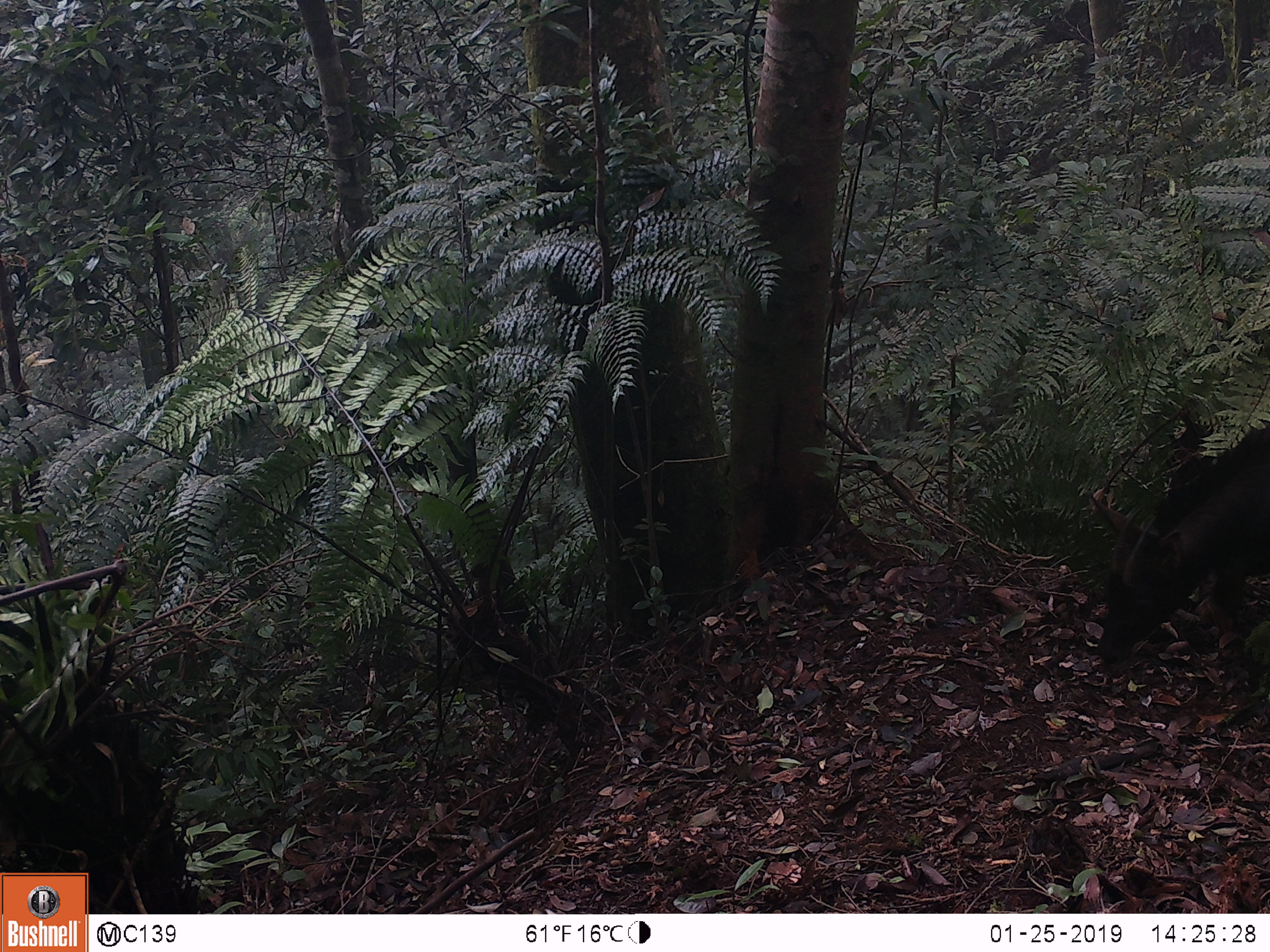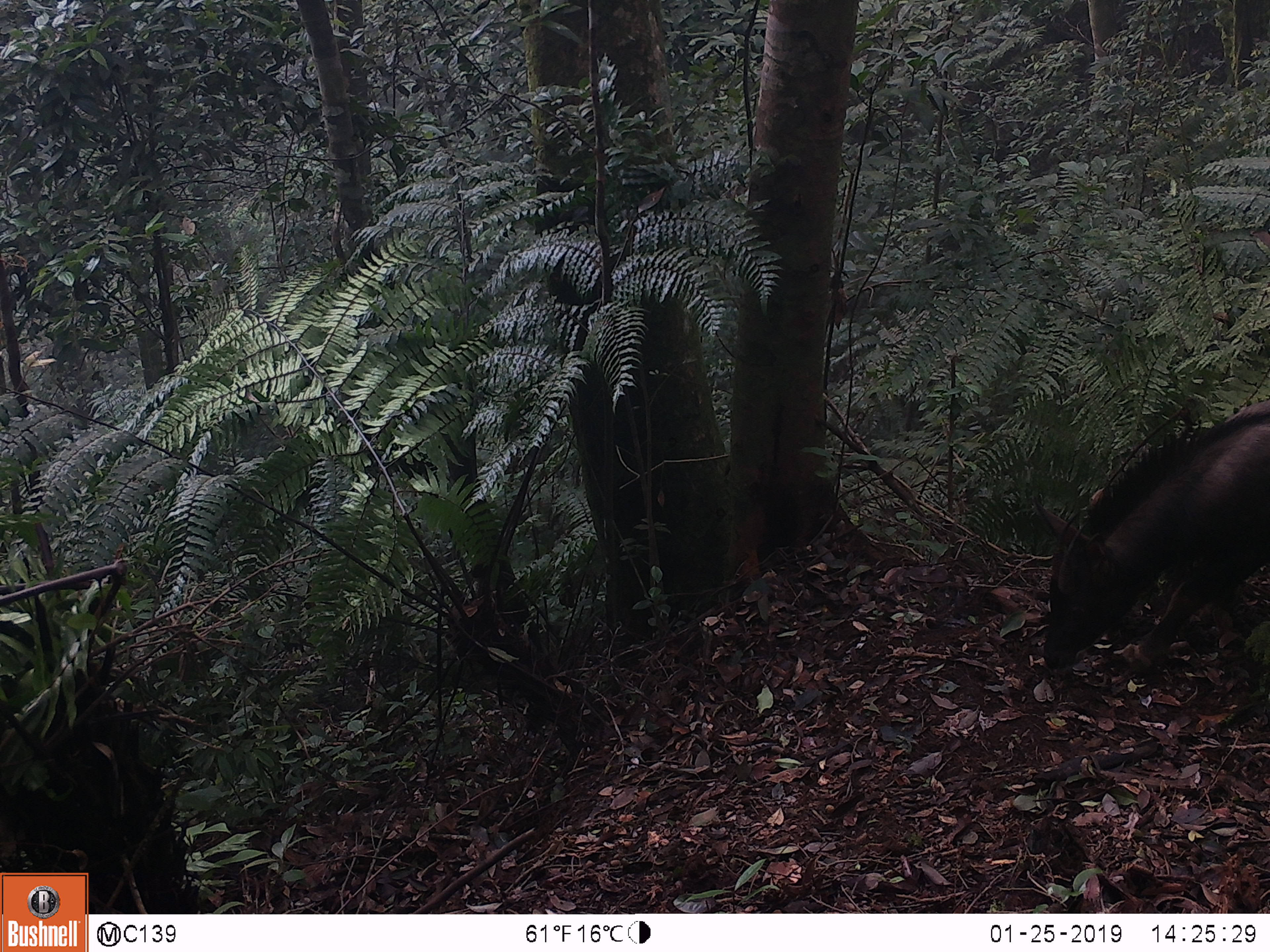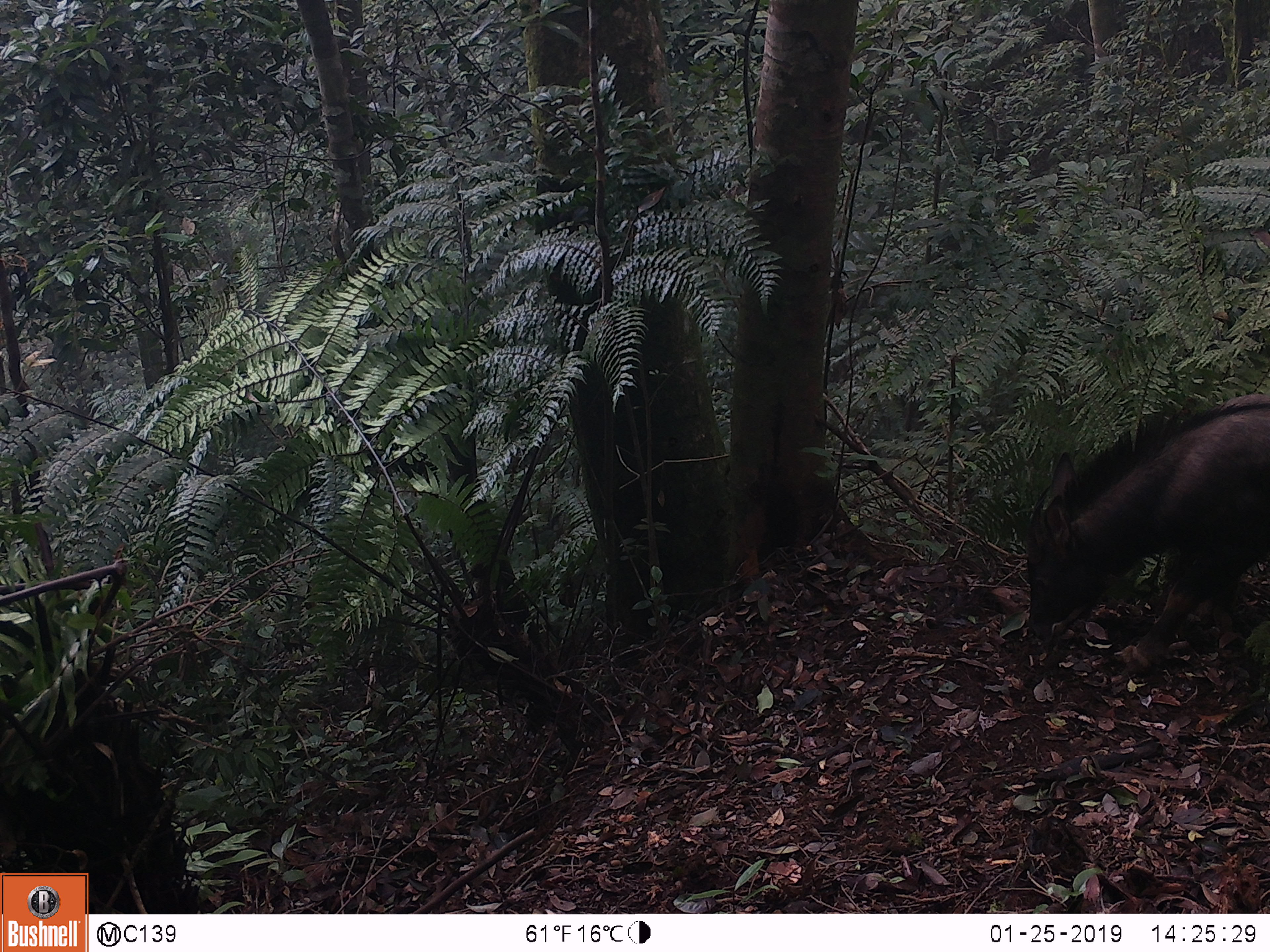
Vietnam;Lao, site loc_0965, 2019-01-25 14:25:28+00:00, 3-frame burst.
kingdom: Animalia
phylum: Chordata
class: Mammalia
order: Artiodactyla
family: Bovidae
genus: Capricornis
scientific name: Capricornis sumatraensis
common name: chinese serow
Chinese serow (Capricornis sumatraensis). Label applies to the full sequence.